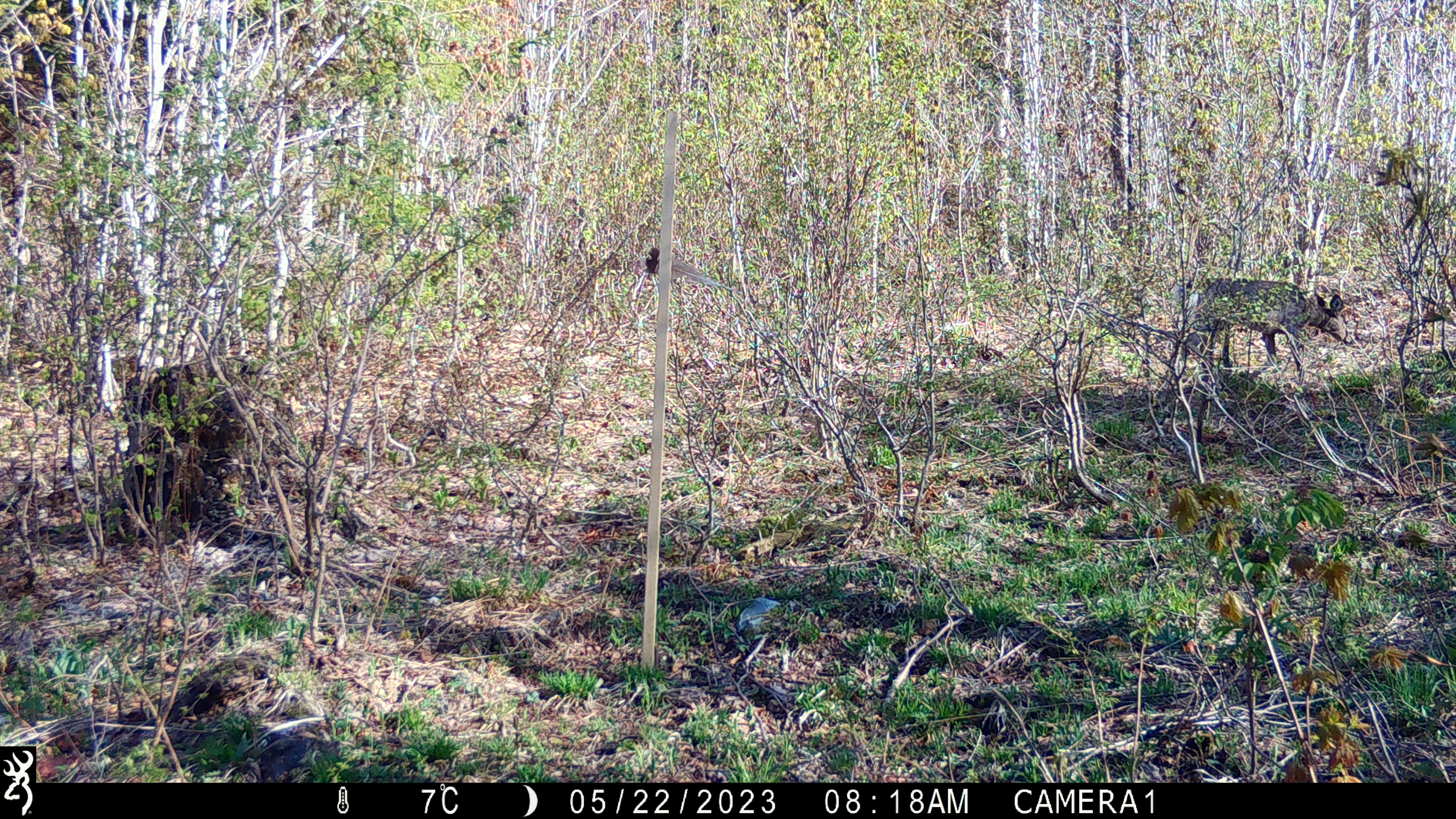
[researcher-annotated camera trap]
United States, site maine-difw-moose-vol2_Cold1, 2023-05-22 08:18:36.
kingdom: Animalia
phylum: Chordata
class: Mammalia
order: Artiodactyla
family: Cervidae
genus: Odocoileus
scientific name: Odocoileus virginianus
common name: white-tailed deer